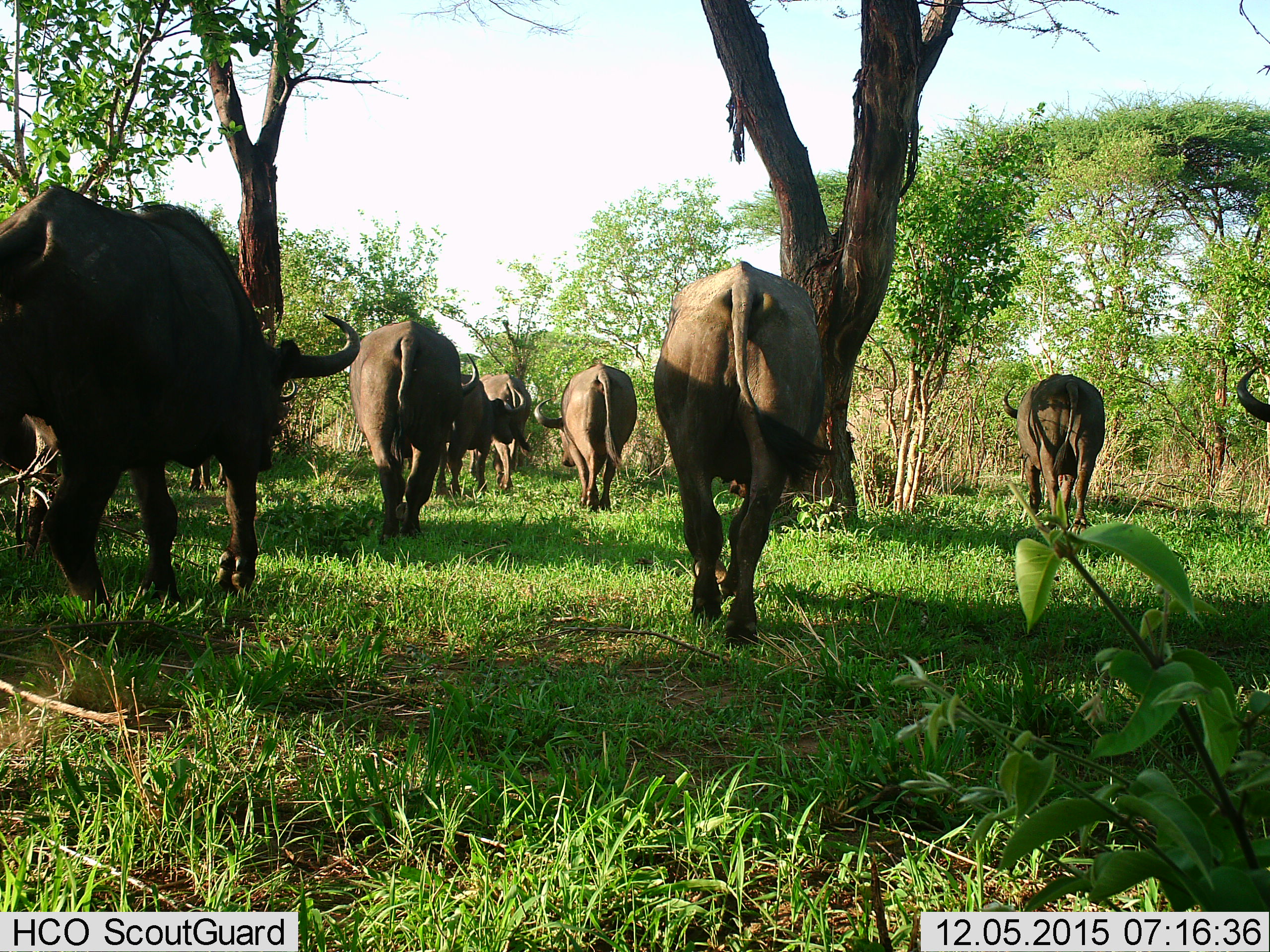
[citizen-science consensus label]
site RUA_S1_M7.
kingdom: Animalia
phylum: Chordata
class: Mammalia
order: Artiodactyla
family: Bovidae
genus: Syncerus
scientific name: Syncerus caffer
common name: african buffalo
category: buffalo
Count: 8.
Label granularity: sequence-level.